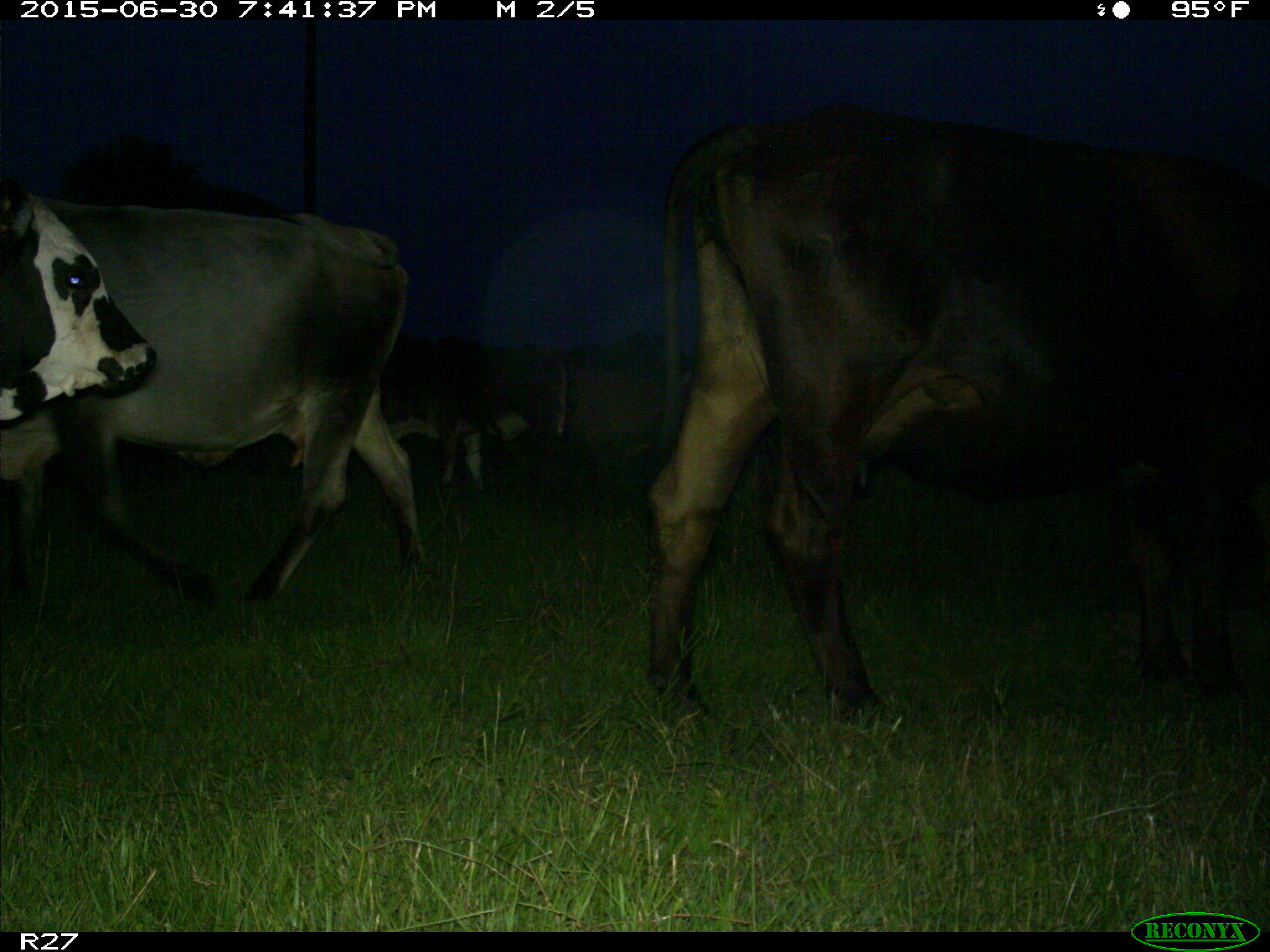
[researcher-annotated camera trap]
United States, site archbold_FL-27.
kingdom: Animalia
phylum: Chordata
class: Mammalia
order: Artiodactyla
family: Bovidae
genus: Bos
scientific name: Bos taurus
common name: domestic cow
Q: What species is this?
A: Bos taurus (domestic cow).